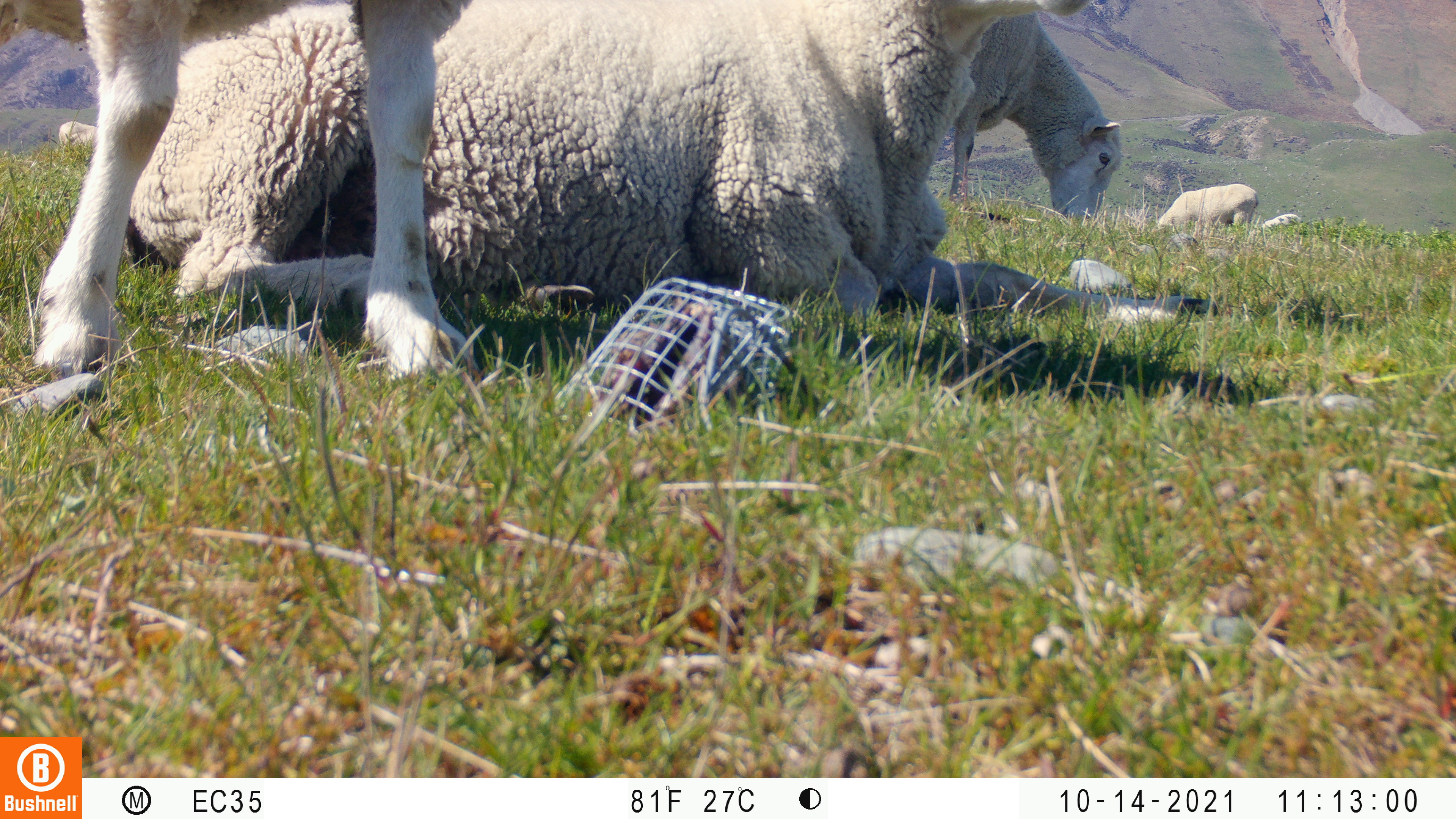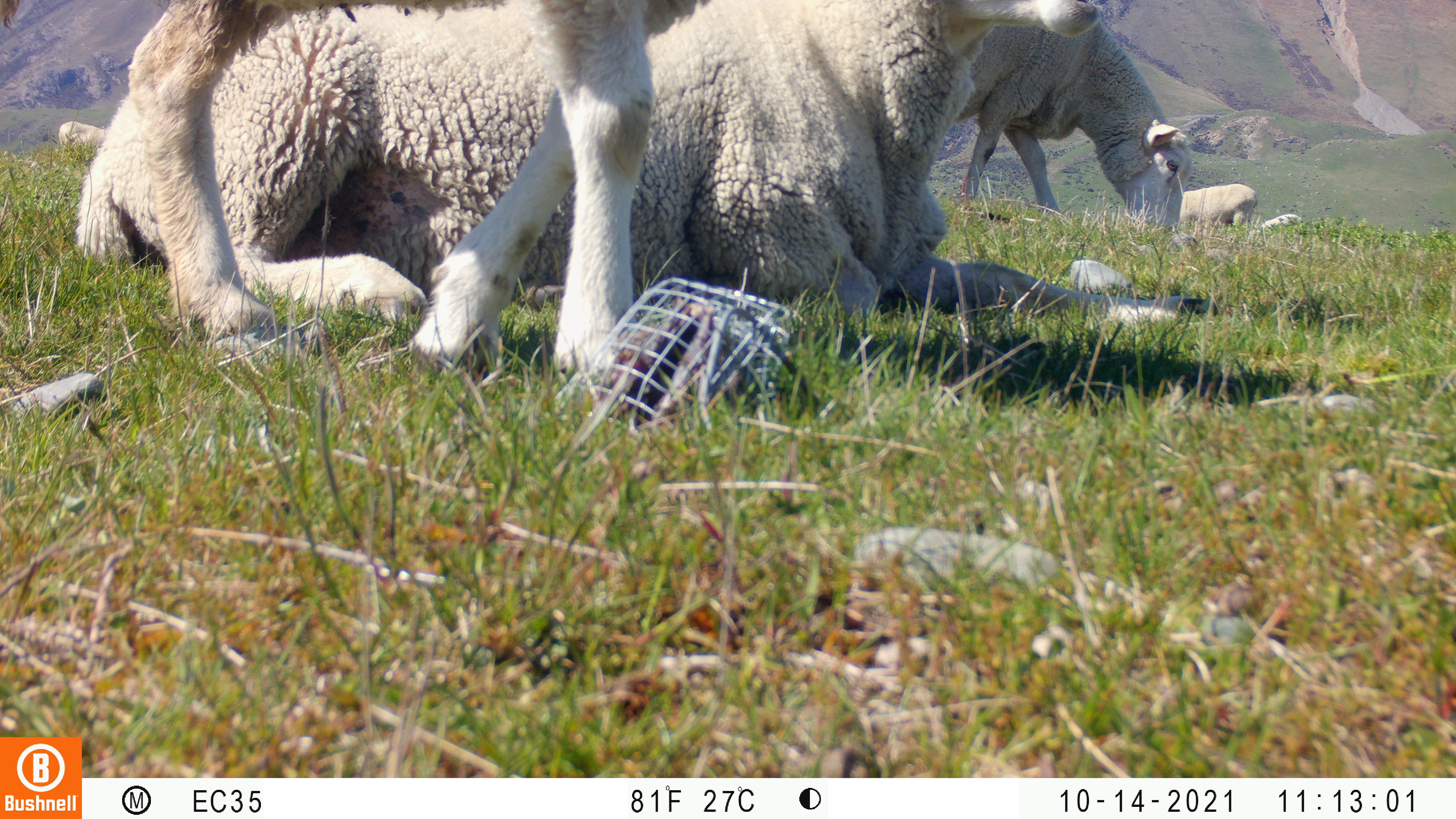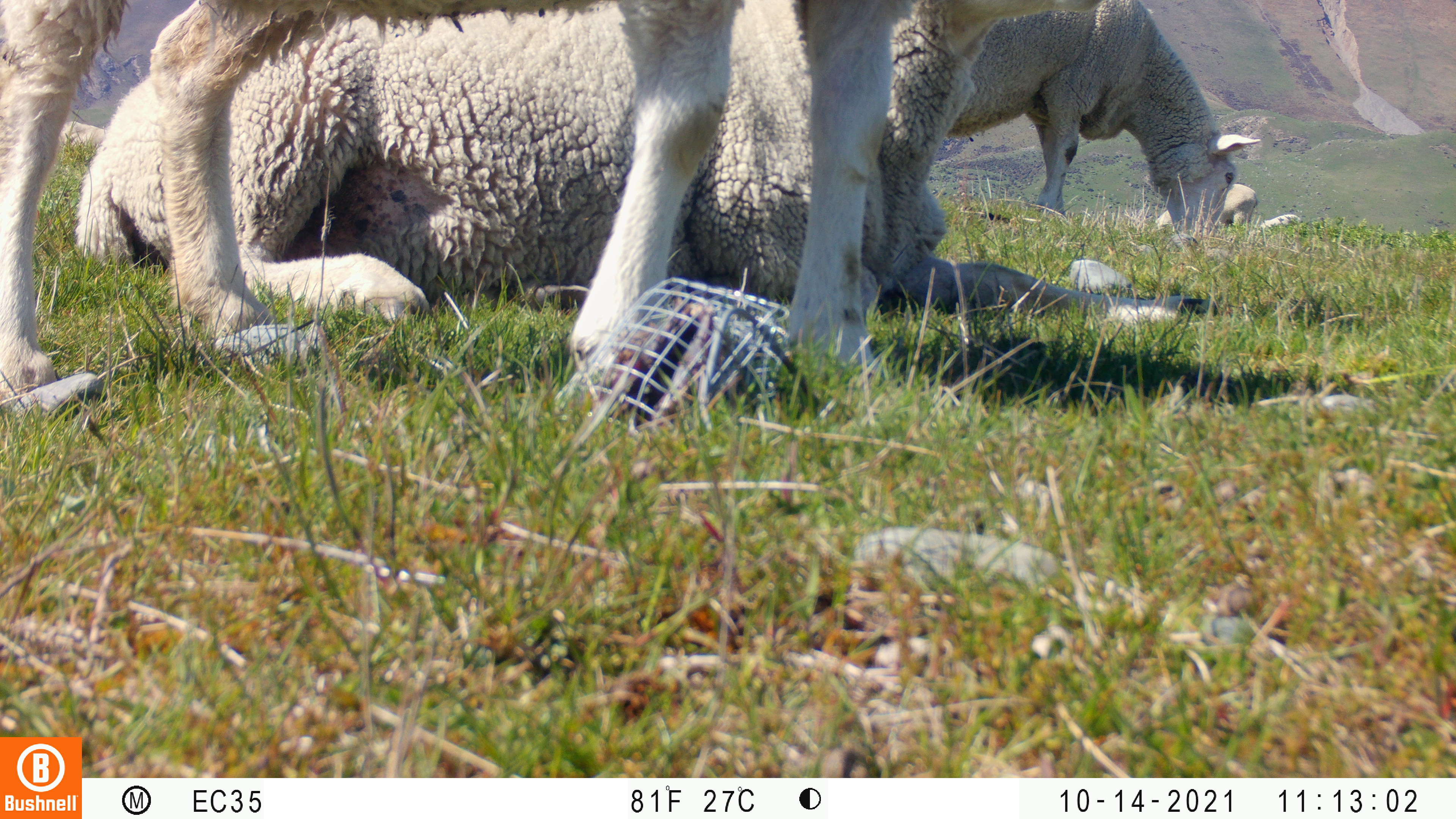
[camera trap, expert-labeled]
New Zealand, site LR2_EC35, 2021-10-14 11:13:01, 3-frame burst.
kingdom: Animalia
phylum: Chordata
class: Mammalia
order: Artiodactyla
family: Bovidae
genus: Bos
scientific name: Bos taurus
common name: domestic cow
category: cow